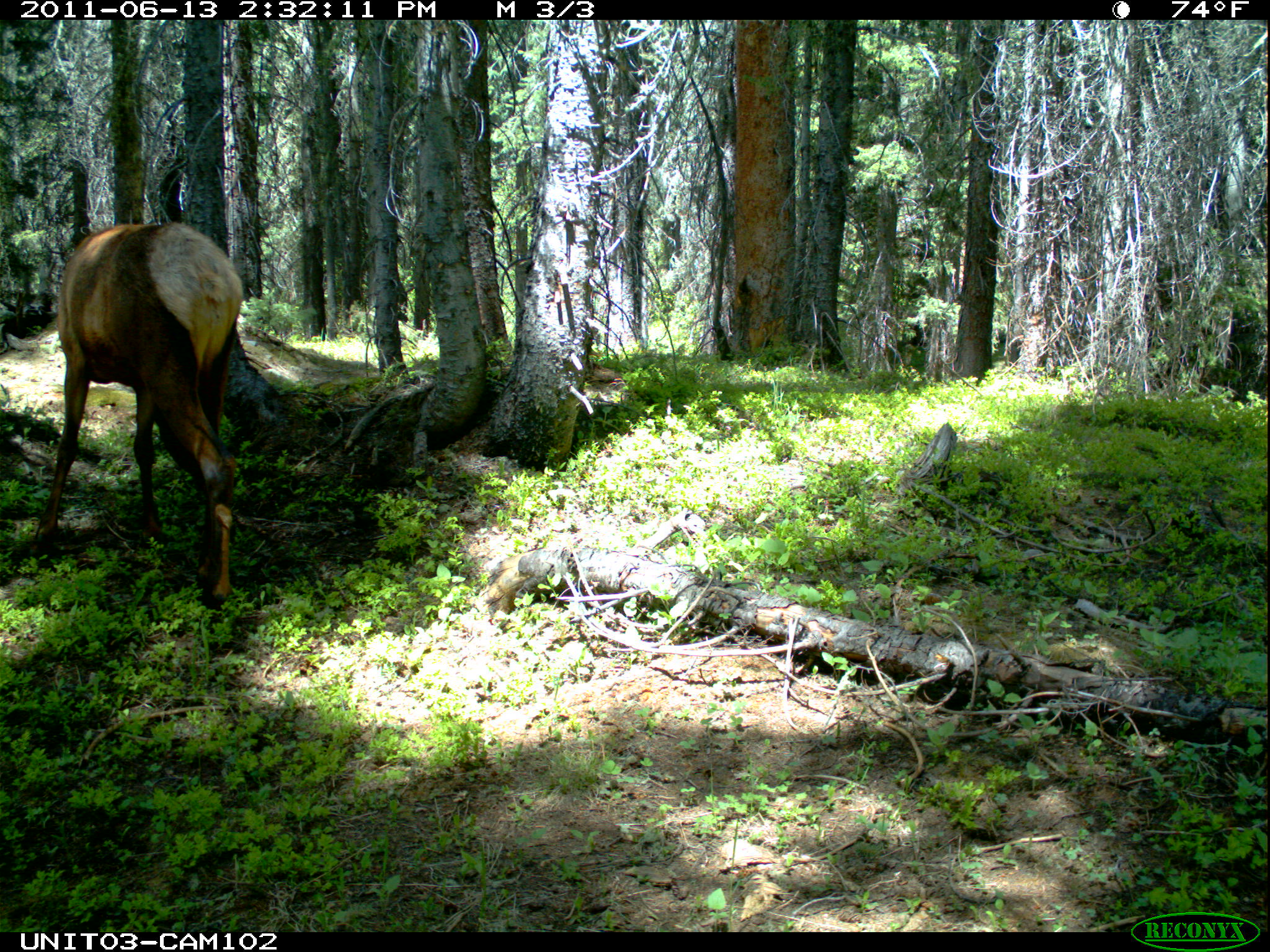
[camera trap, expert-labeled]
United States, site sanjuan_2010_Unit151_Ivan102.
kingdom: Animalia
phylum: Chordata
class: Mammalia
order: Artiodactyla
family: Cervidae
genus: Cervus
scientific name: Cervus elaphus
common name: red deer